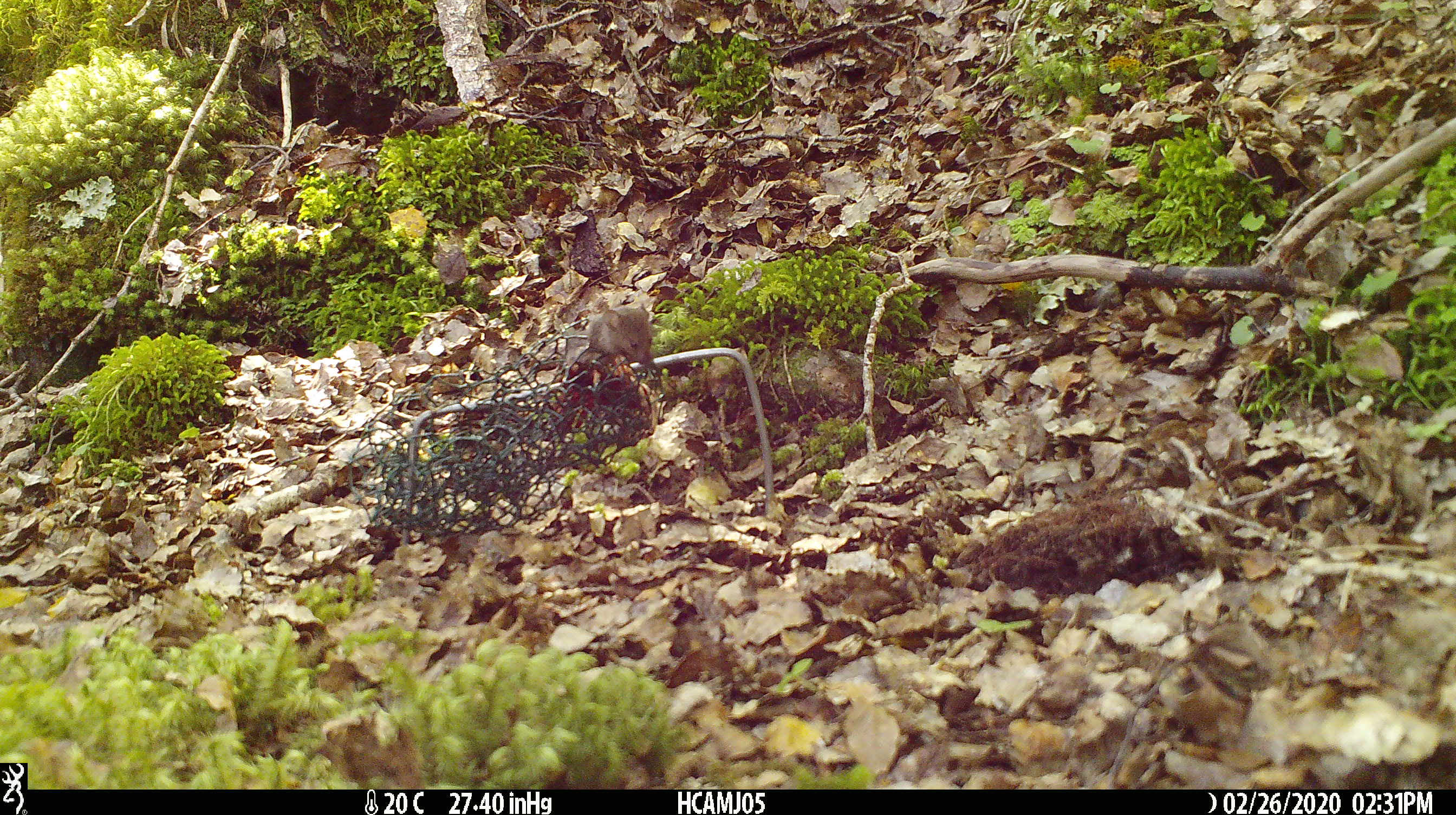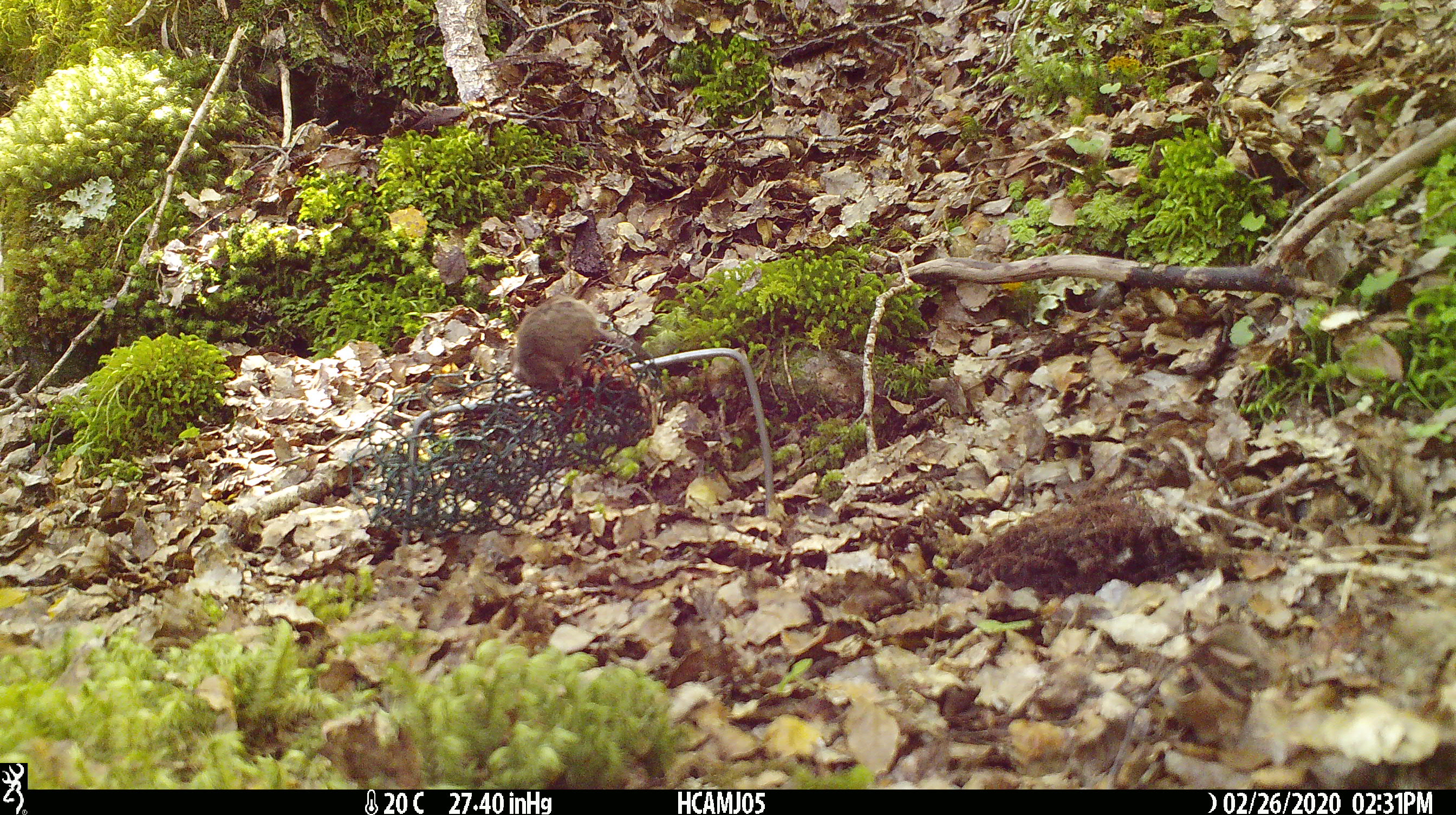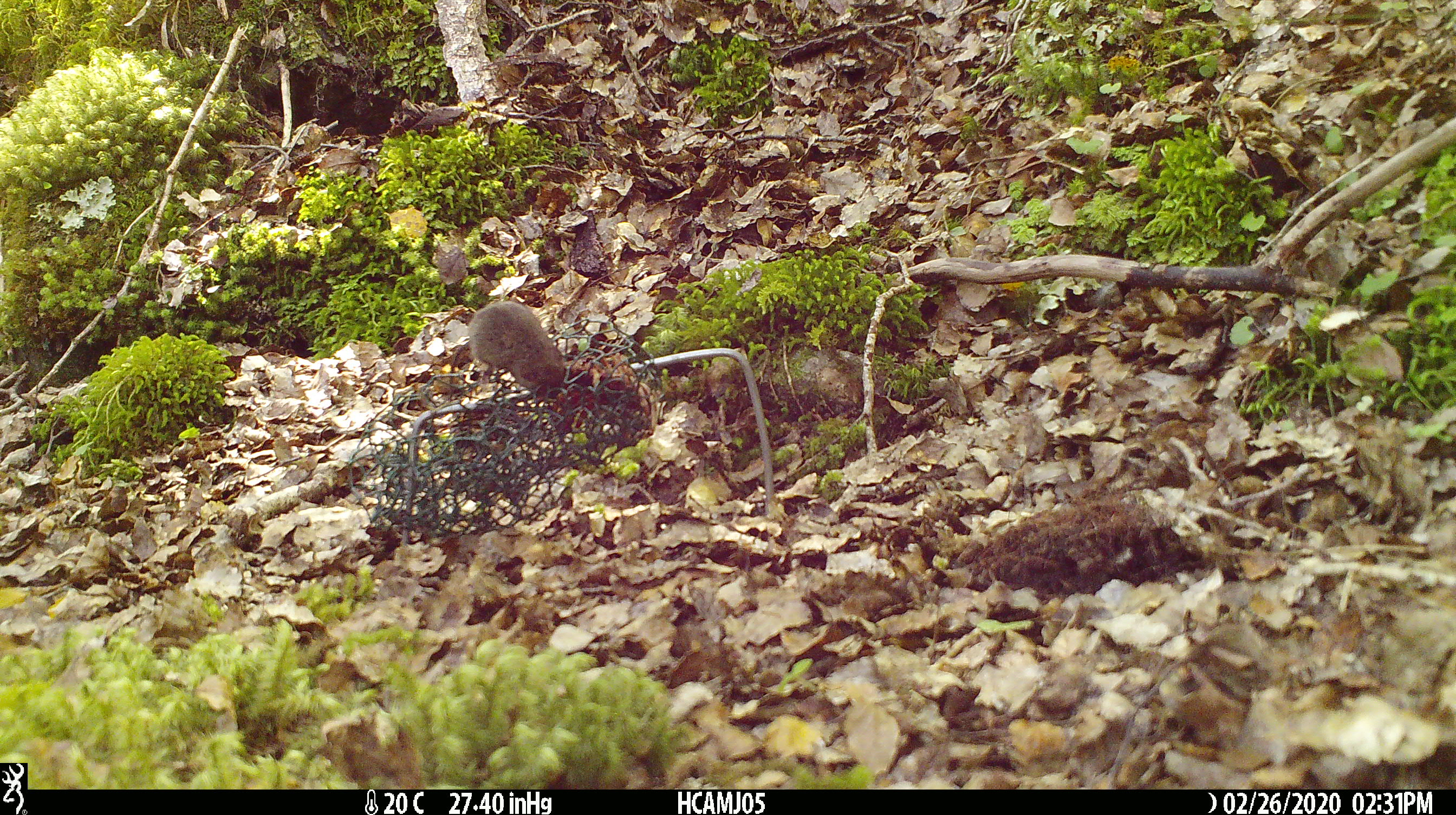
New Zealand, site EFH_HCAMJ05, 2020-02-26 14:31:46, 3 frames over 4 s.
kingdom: Animalia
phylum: Chordata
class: Mammalia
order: Rodentia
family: Muridae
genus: Mus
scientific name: Mus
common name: mouse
Mouse (Mus).